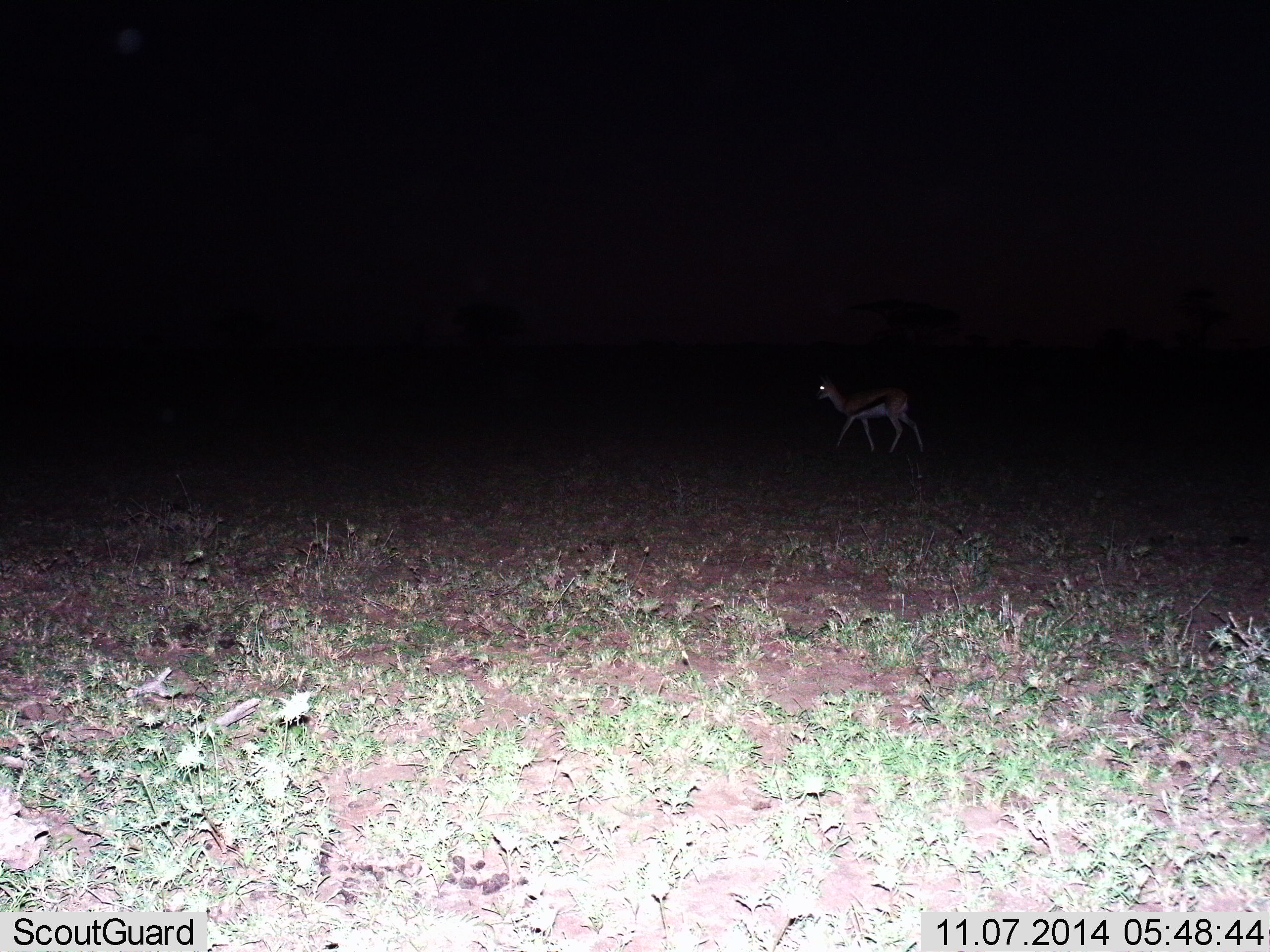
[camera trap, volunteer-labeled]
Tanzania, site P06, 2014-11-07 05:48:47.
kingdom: Animalia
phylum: Chordata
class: Mammalia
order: Artiodactyla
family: Bovidae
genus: Eudorcas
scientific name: Eudorcas thomsonii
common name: thomson's gazelle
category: gazellethomsons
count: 1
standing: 30%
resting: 0%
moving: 80%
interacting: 0%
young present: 0%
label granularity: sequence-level